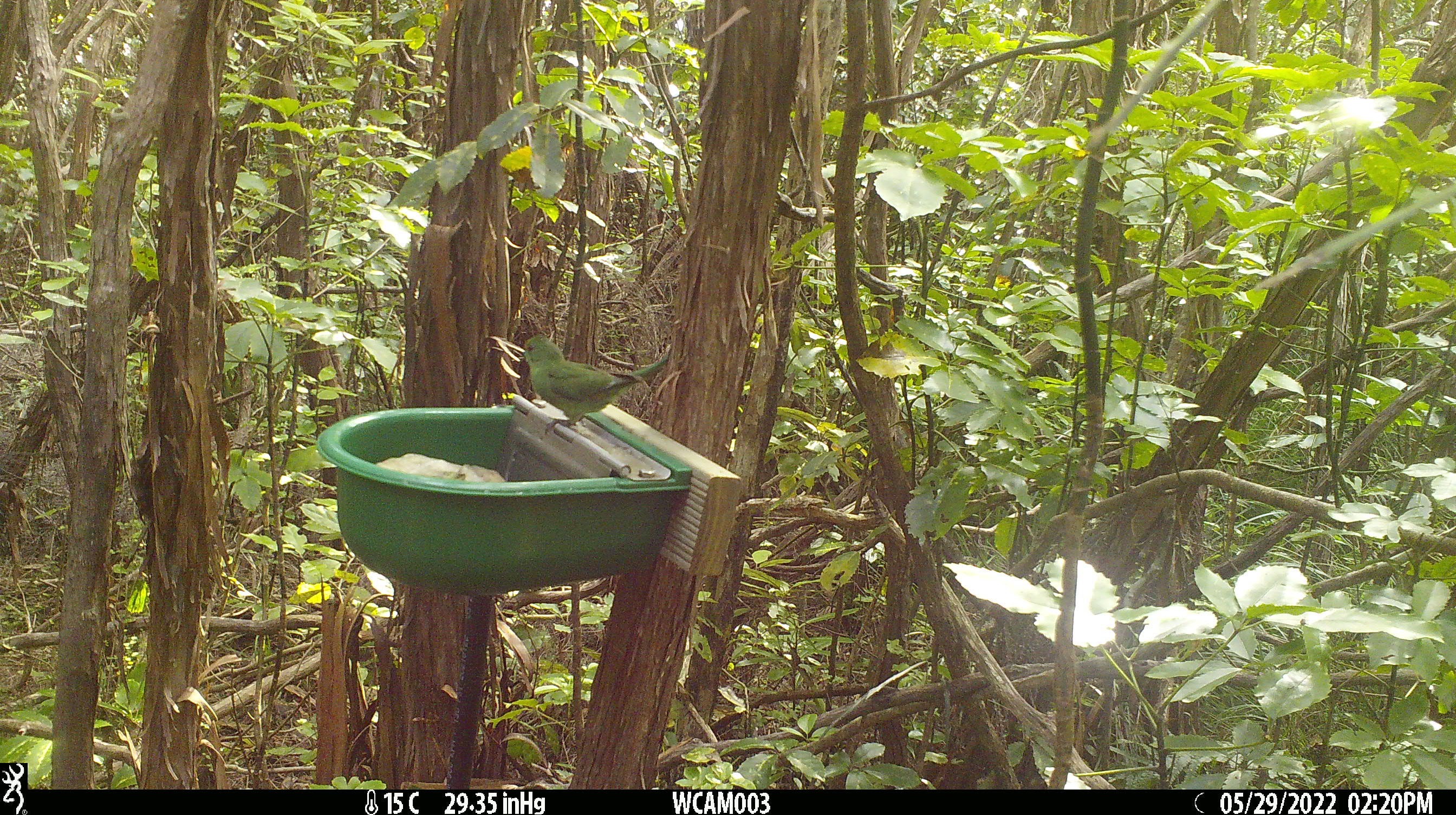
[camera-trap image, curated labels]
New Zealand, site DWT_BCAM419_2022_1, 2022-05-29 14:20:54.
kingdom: Animalia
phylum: Chordata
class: Aves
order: Psittaciformes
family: Psittaculidae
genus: Cyanoramphus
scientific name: Cyanoramphus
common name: parakeet